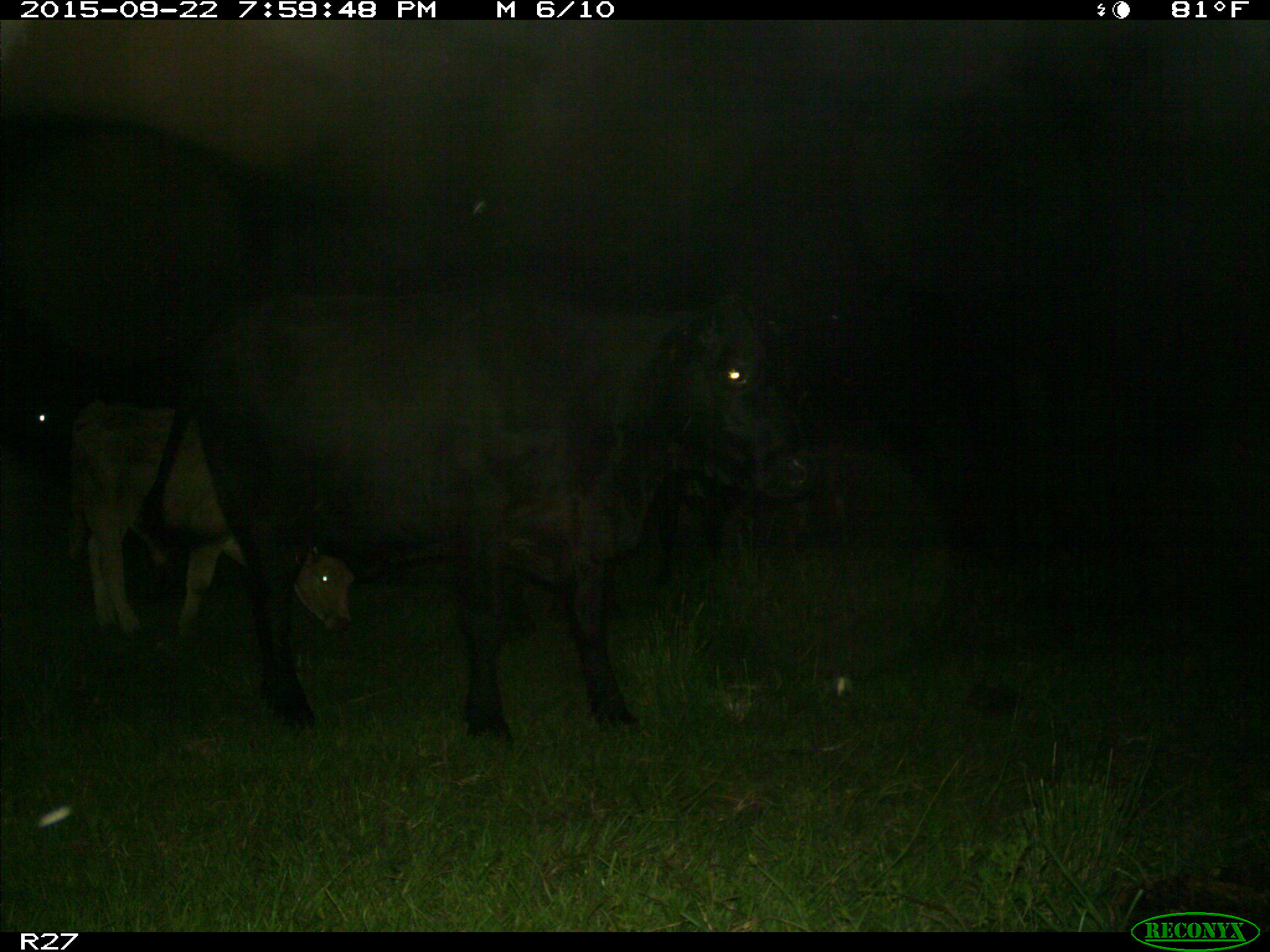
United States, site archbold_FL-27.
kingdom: Animalia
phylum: Chordata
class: Mammalia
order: Artiodactyla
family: Bovidae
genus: Bos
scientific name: Bos taurus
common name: domestic cow